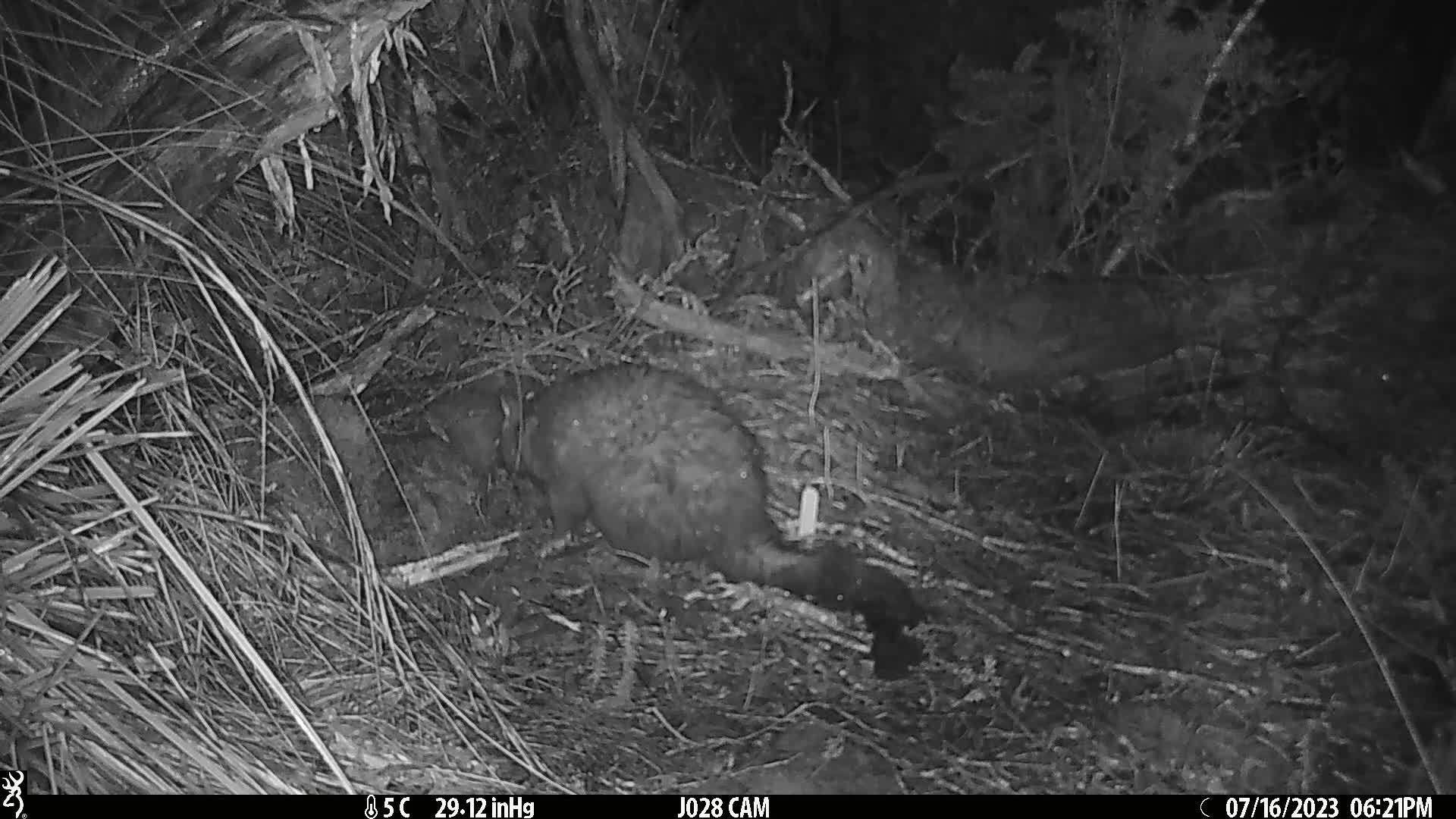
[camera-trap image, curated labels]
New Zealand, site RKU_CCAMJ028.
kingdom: Animalia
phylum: Chordata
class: Mammalia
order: Diprotodontia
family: Phalangeridae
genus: Trichosurus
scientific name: Trichosurus vulpecula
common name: common brushtail possum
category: possum